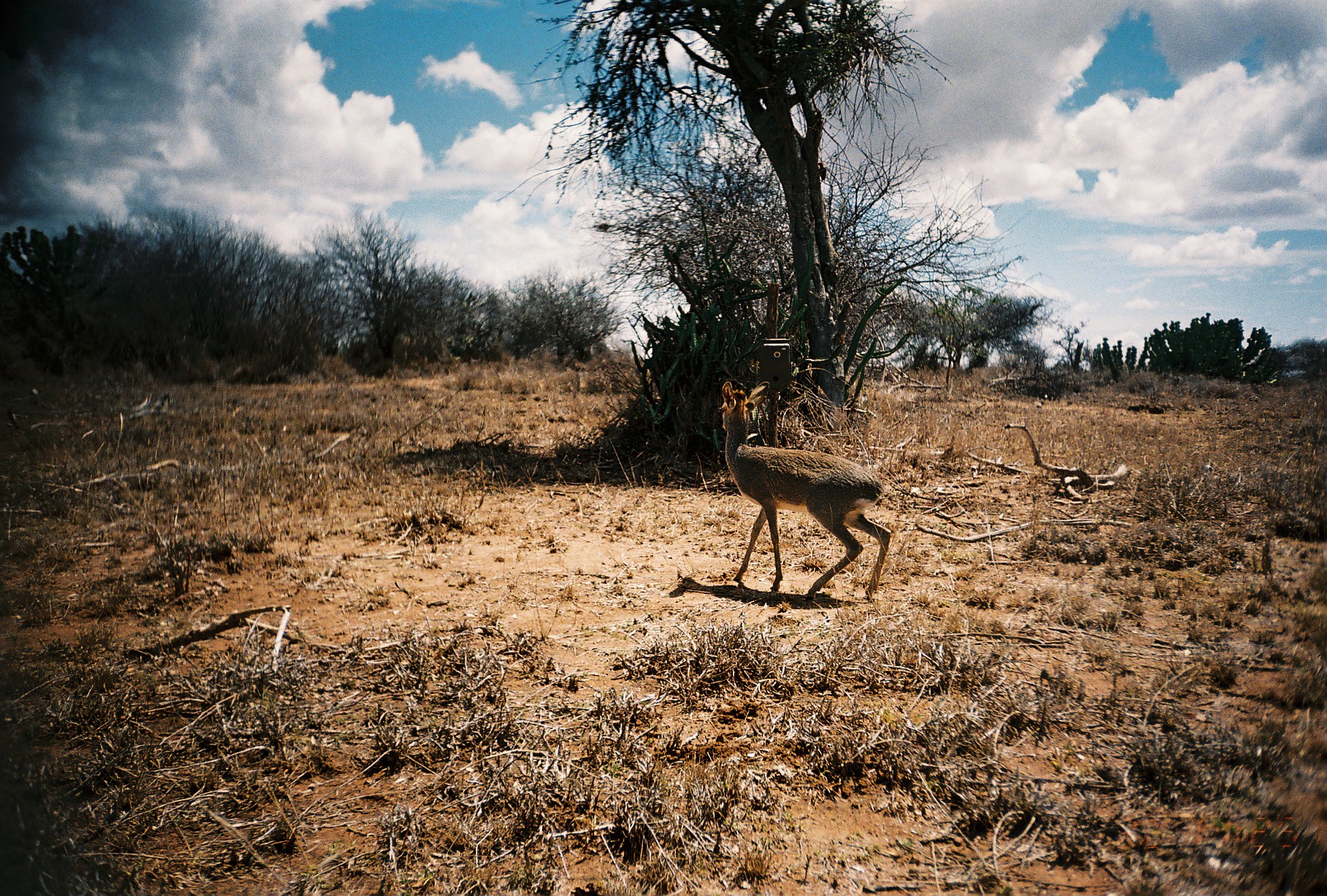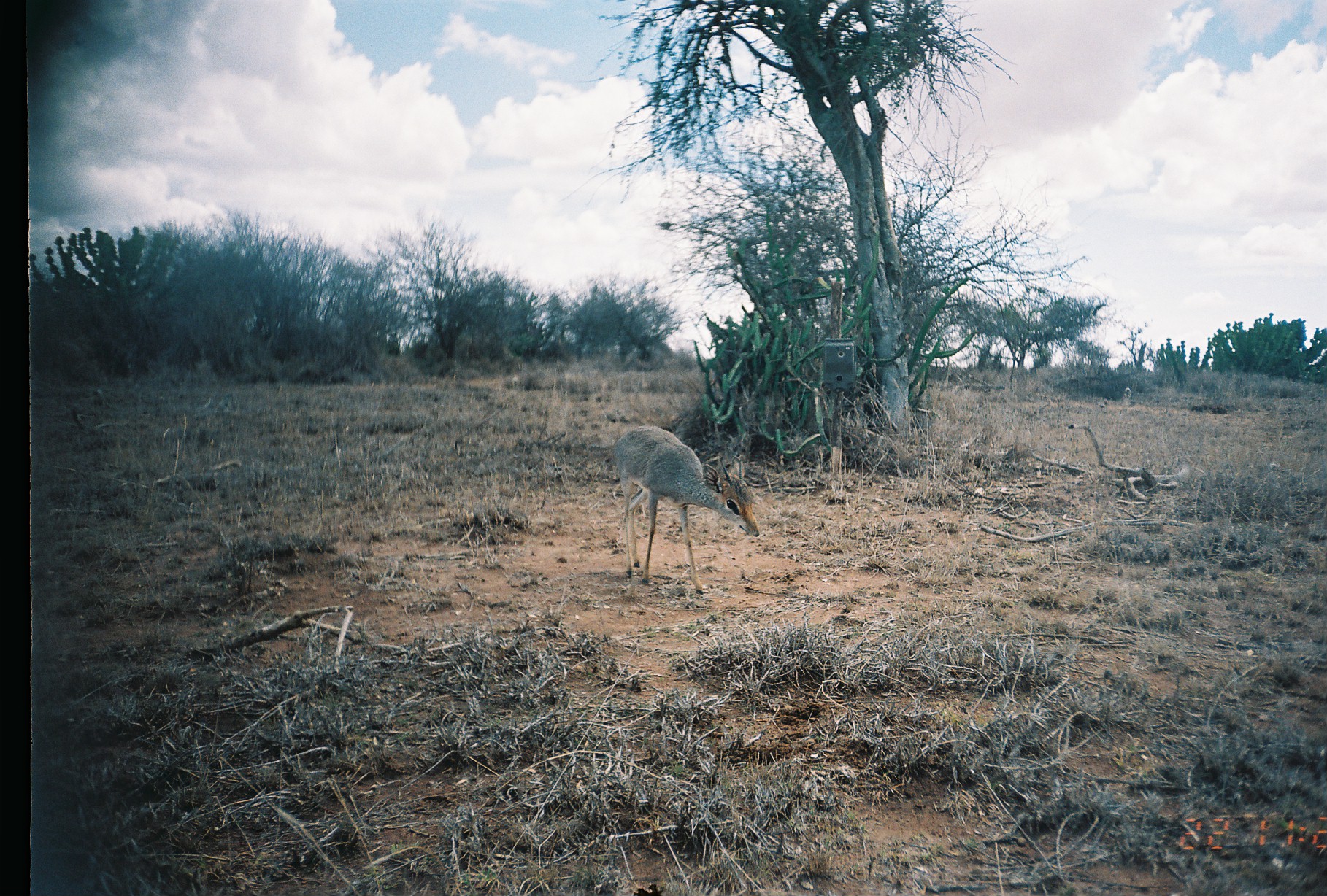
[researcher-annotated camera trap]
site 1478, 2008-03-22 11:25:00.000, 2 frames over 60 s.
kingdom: Animalia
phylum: Chordata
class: Mammalia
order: Artiodactyla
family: Bovidae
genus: Madoqua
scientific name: Madoqua guentheri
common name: günther's dik-dik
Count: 1.